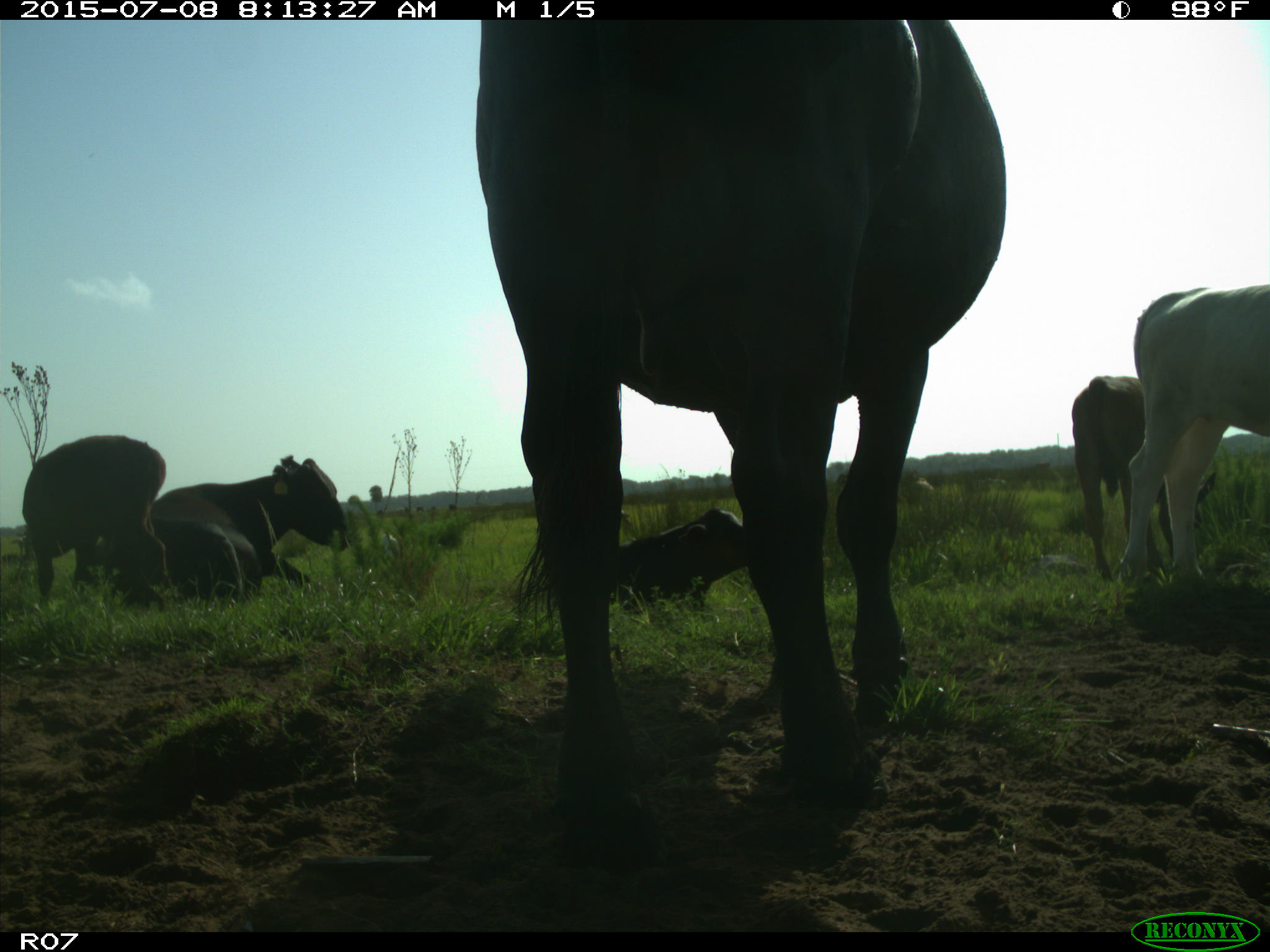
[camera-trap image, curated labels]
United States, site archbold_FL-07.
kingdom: Animalia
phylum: Chordata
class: Mammalia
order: Artiodactyla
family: Bovidae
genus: Bos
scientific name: Bos taurus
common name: domestic cow